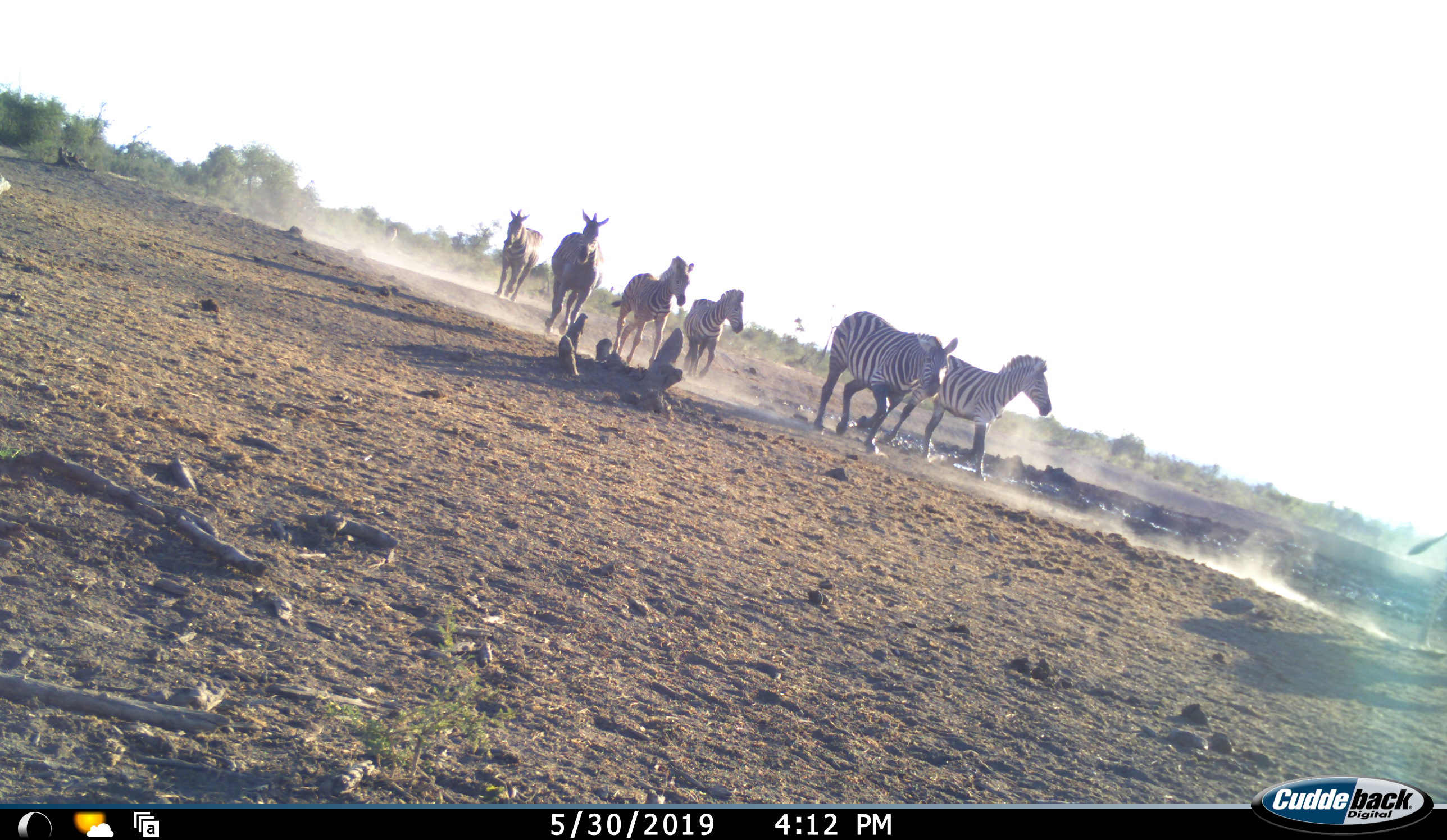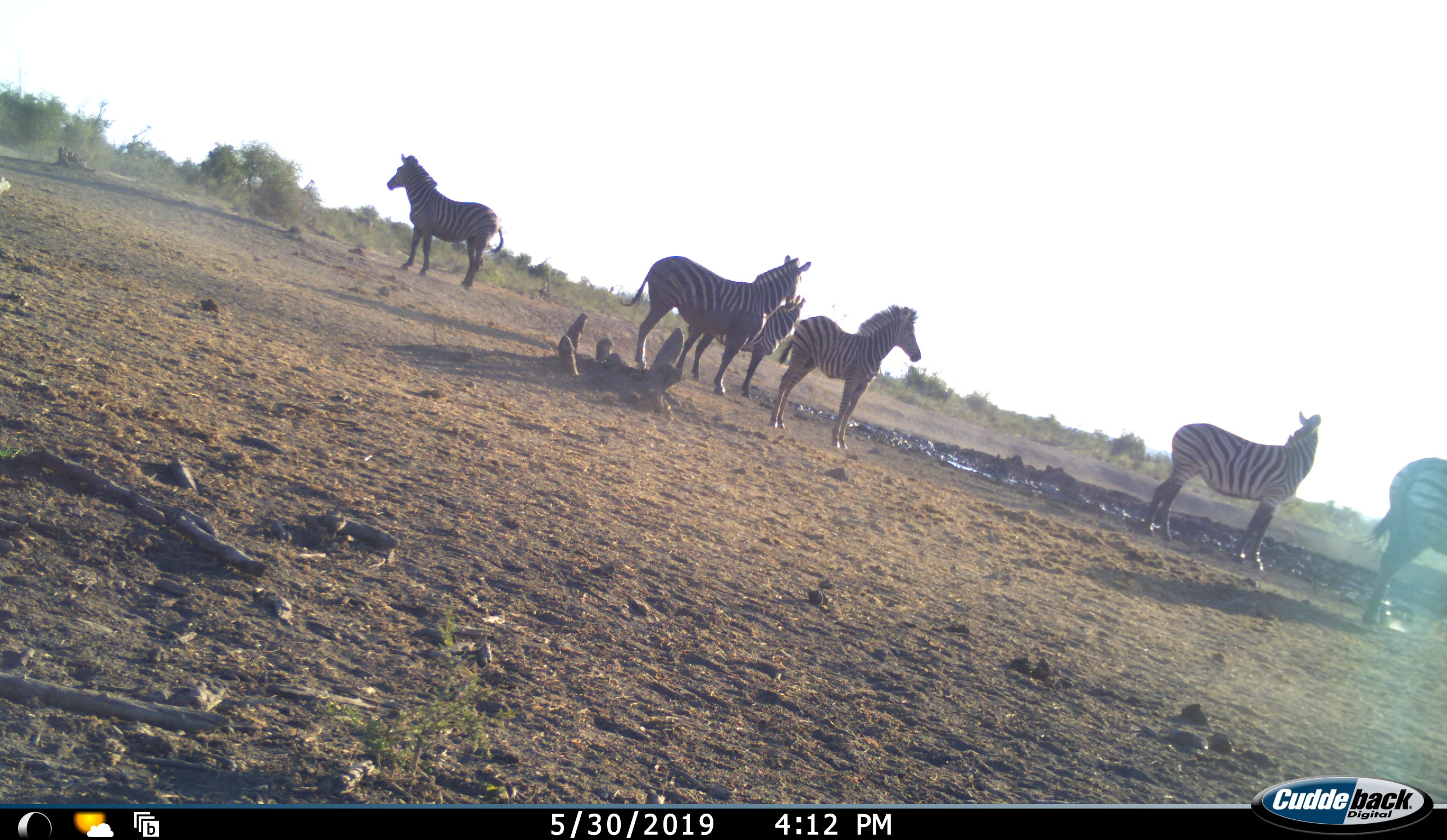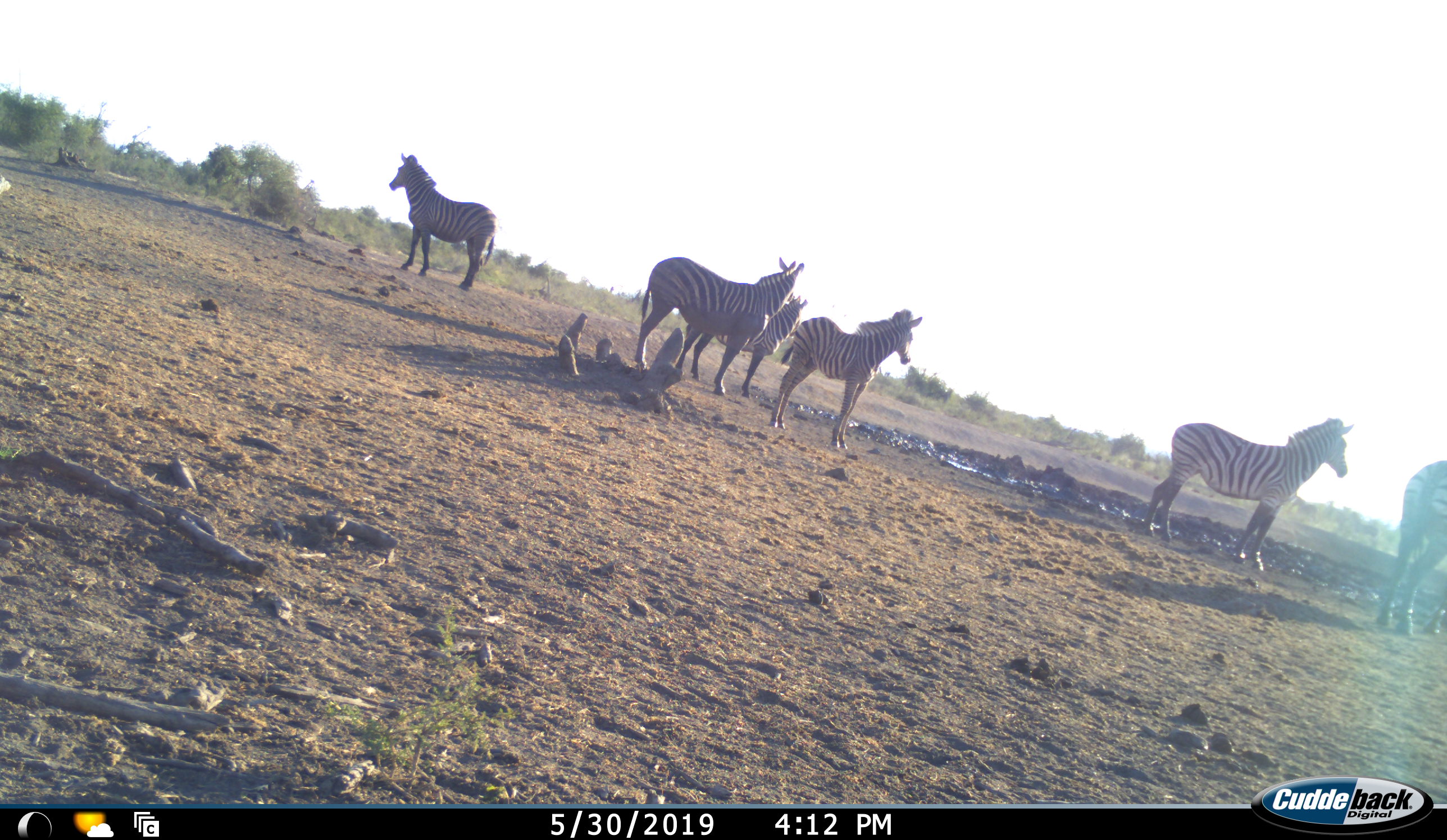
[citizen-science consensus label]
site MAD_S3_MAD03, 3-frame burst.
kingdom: Animalia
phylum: Chordata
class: Mammalia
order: Perissodactyla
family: Equidae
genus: Equus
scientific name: Equus quagga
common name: plains zebra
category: zebraplains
Zebraplains (plains zebra) (Equus quagga), count 7. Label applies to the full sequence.